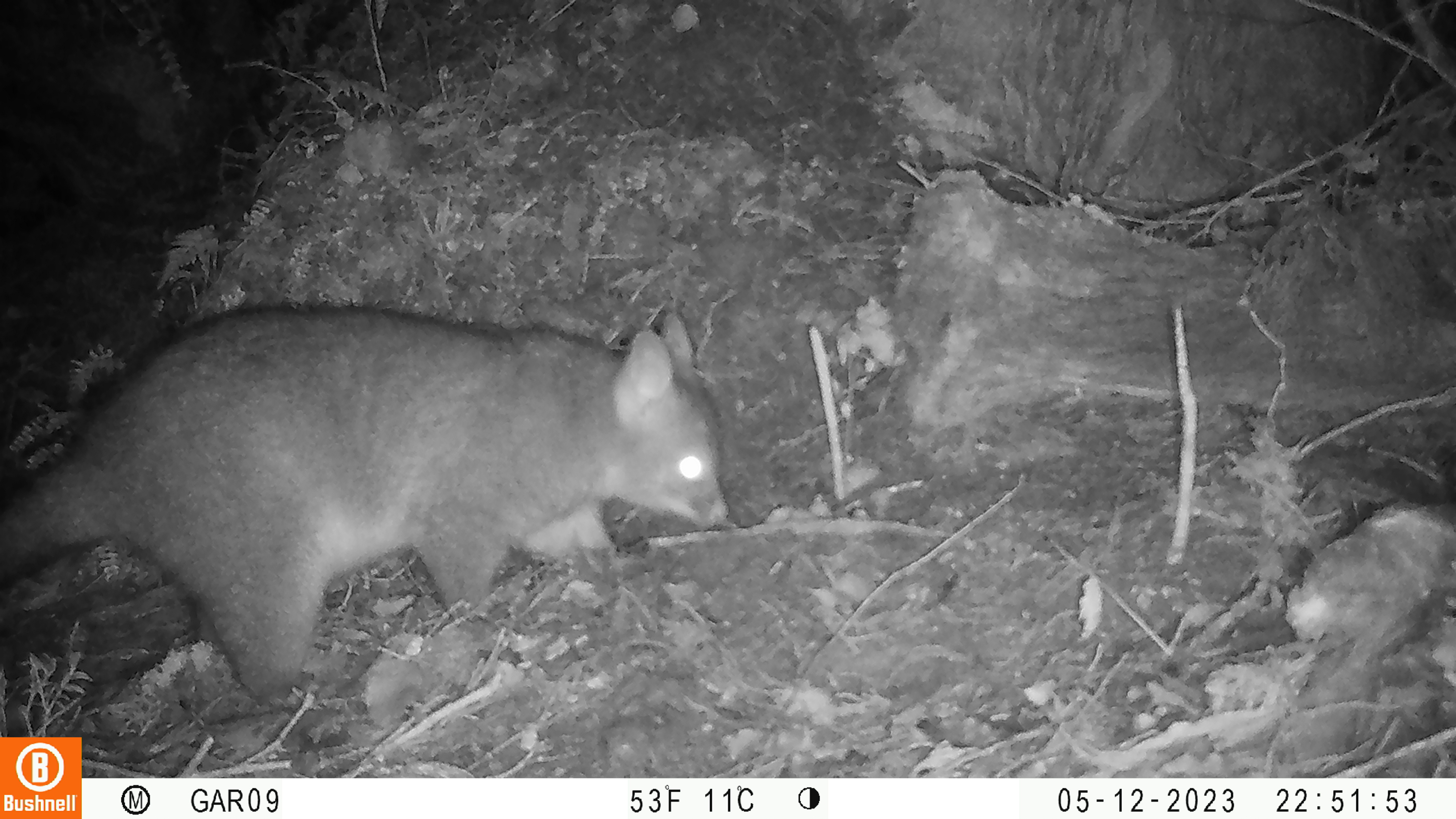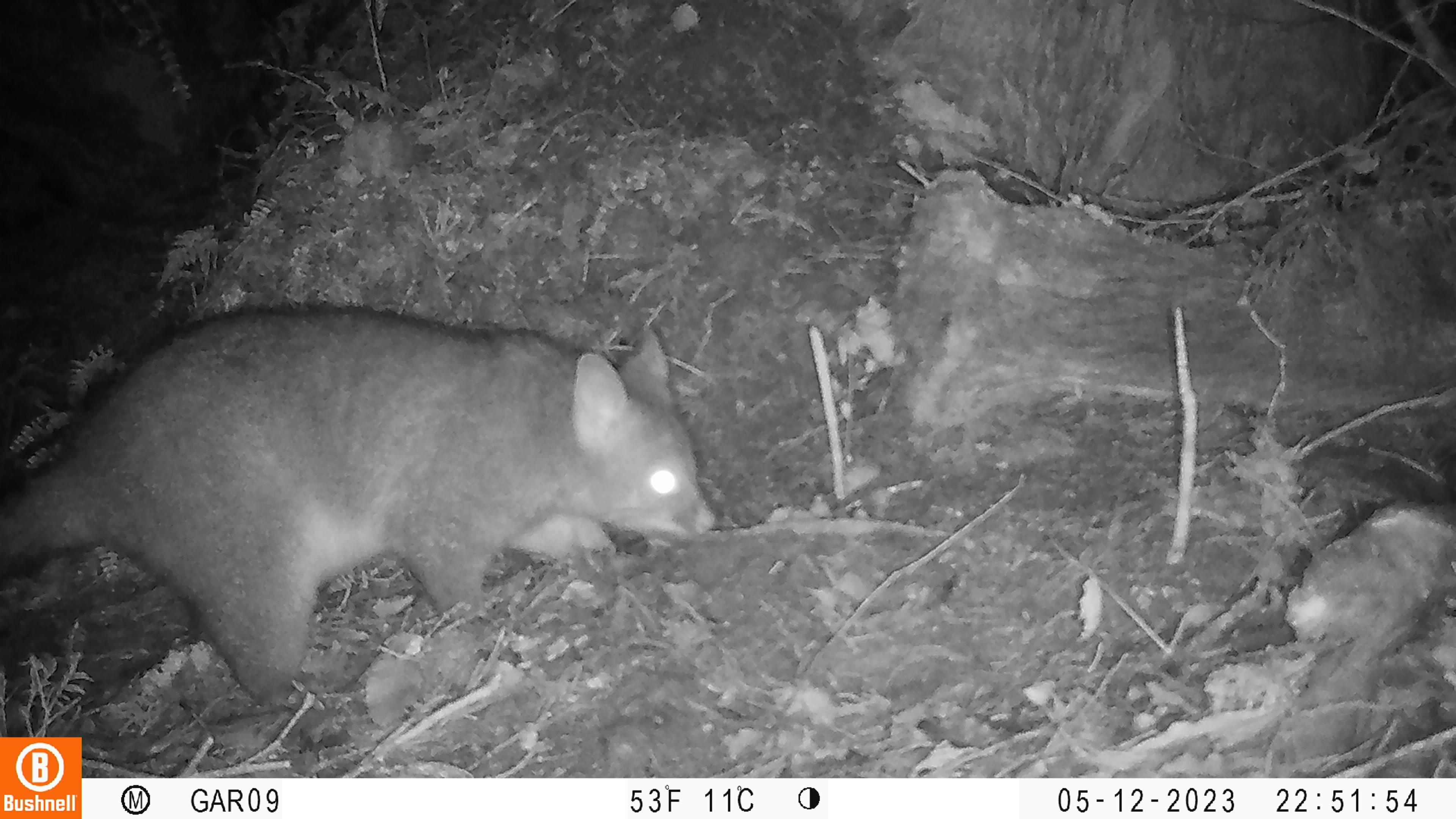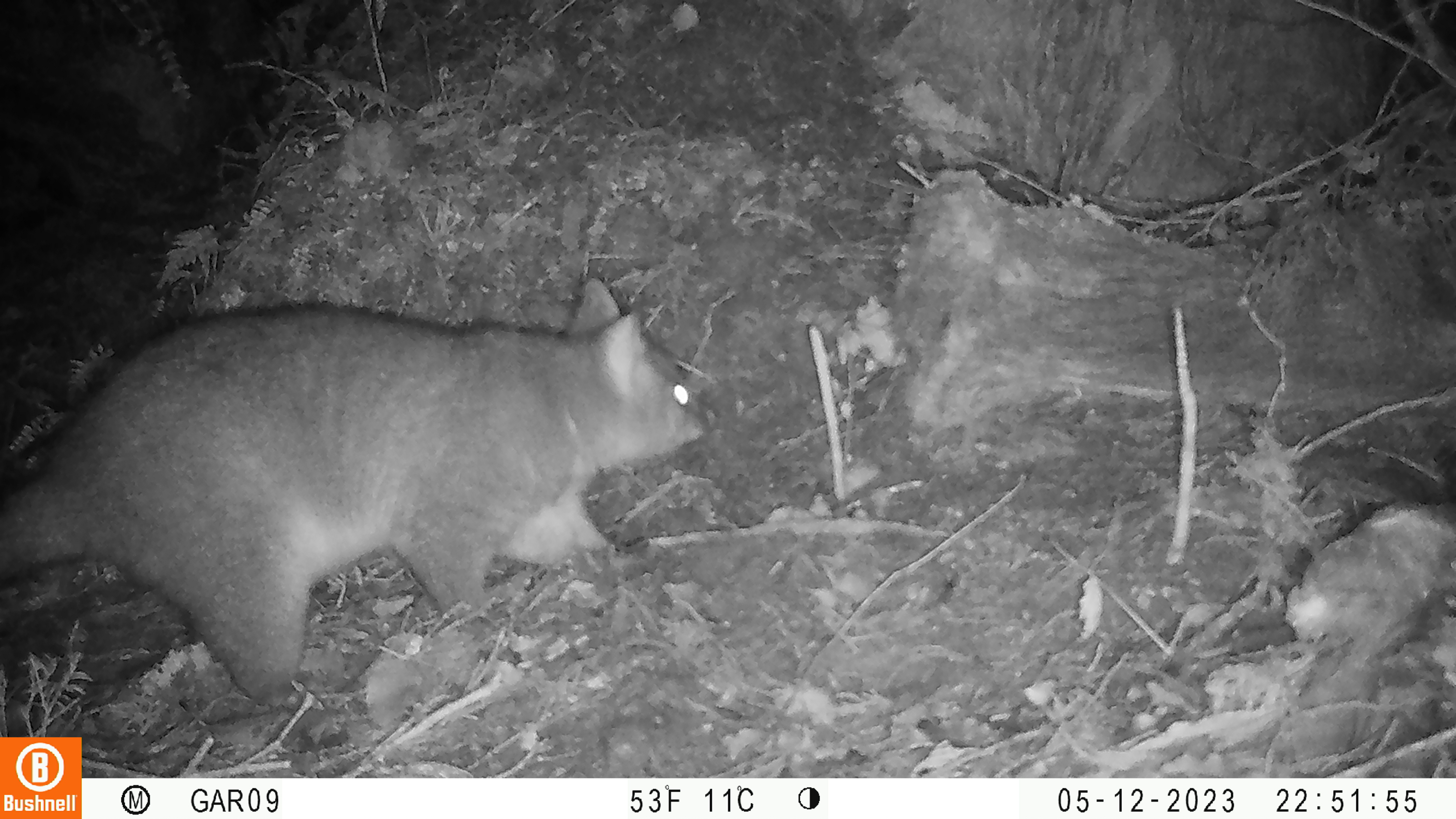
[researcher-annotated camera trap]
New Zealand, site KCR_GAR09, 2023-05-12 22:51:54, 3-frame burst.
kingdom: Animalia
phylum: Chordata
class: Mammalia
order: Diprotodontia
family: Phalangeridae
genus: Trichosurus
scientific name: Trichosurus vulpecula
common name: common brushtail possum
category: possum